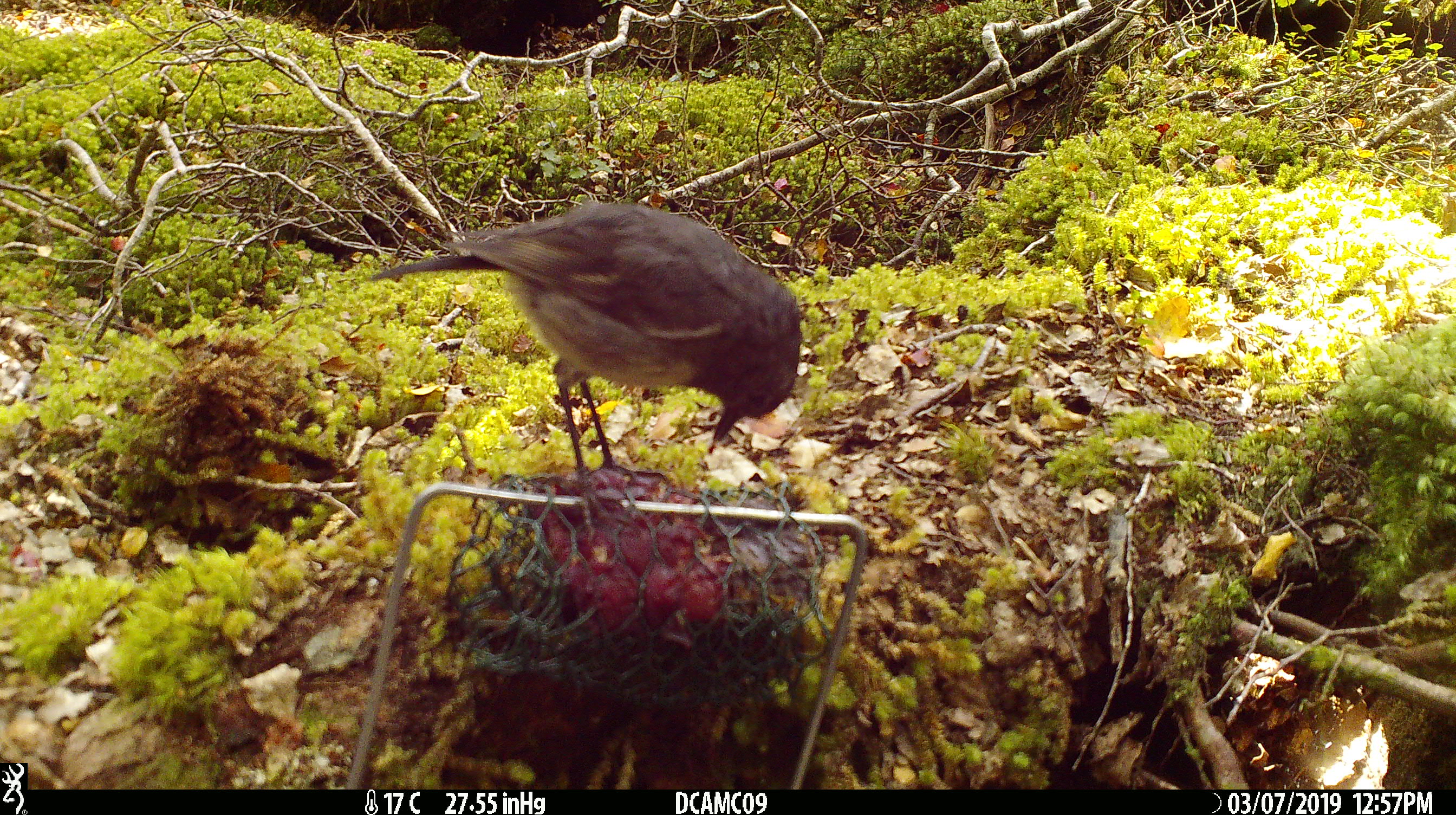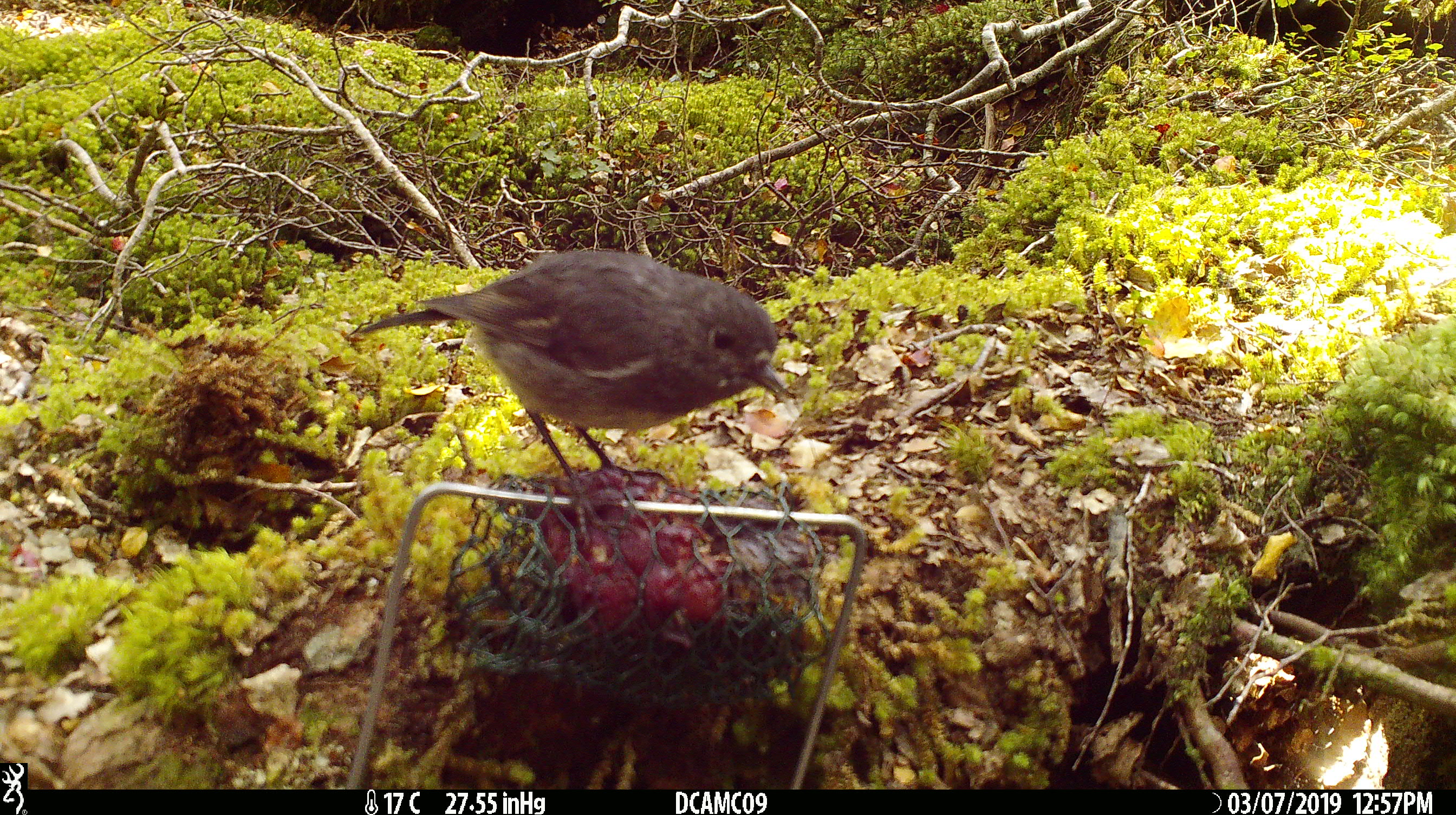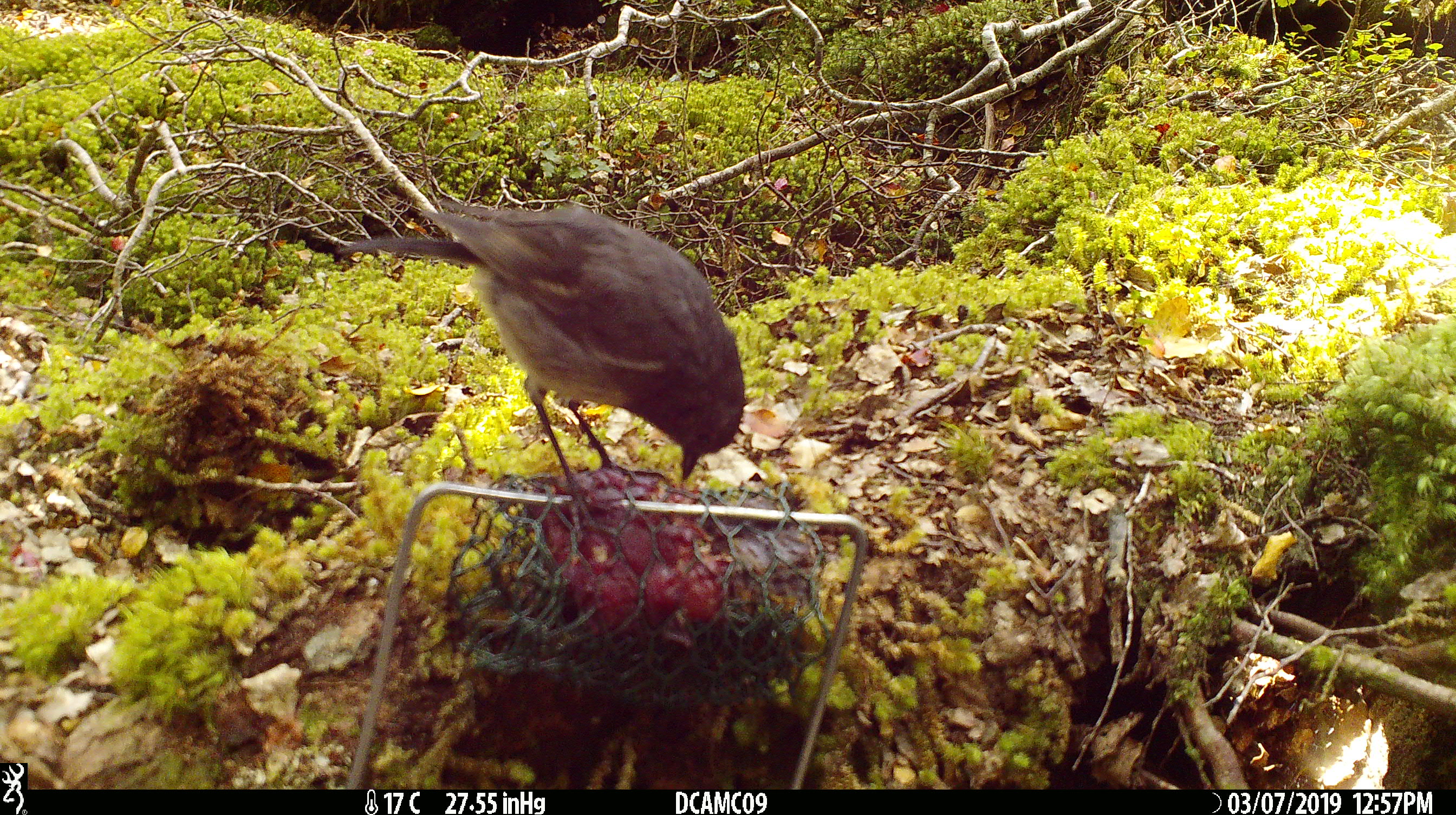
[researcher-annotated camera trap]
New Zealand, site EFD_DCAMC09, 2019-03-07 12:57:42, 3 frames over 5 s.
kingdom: Animalia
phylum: Chordata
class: Aves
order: Passeriformes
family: Petroicidae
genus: Petroica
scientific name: Petroica australis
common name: new zealand robin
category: robin